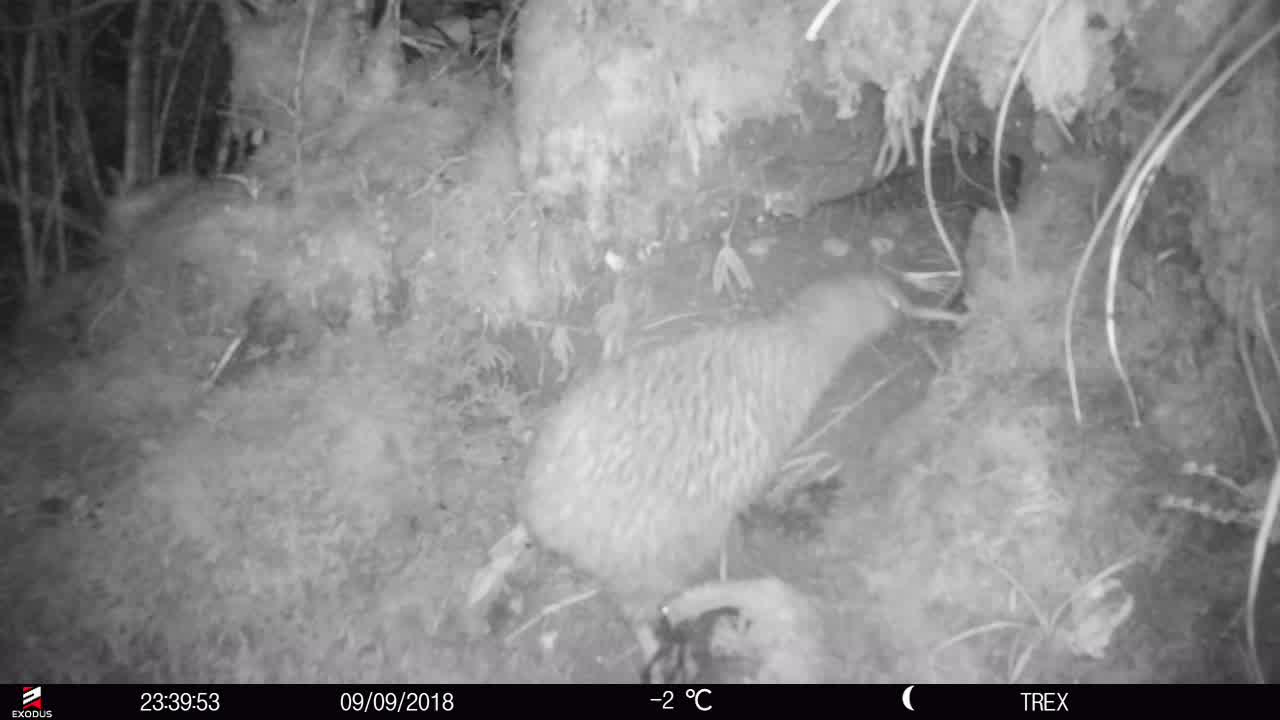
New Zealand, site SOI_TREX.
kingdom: Animalia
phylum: Chordata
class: Aves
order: Apterygiformes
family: Apterygidae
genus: Apteryx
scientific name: Apteryx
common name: kiwi